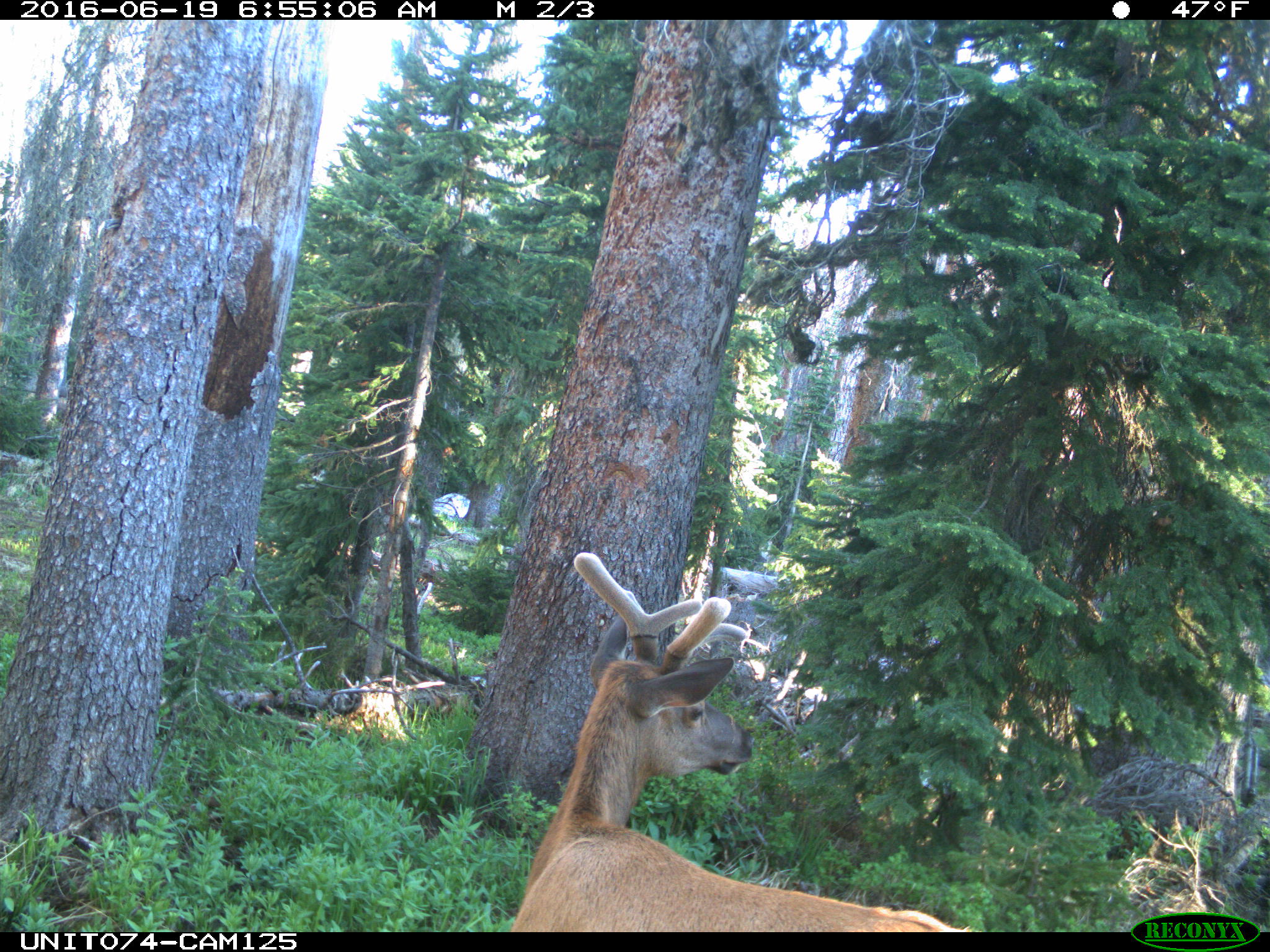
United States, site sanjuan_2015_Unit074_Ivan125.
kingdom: Animalia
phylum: Chordata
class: Mammalia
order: Artiodactyla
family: Cervidae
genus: Cervus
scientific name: Cervus elaphus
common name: red deer